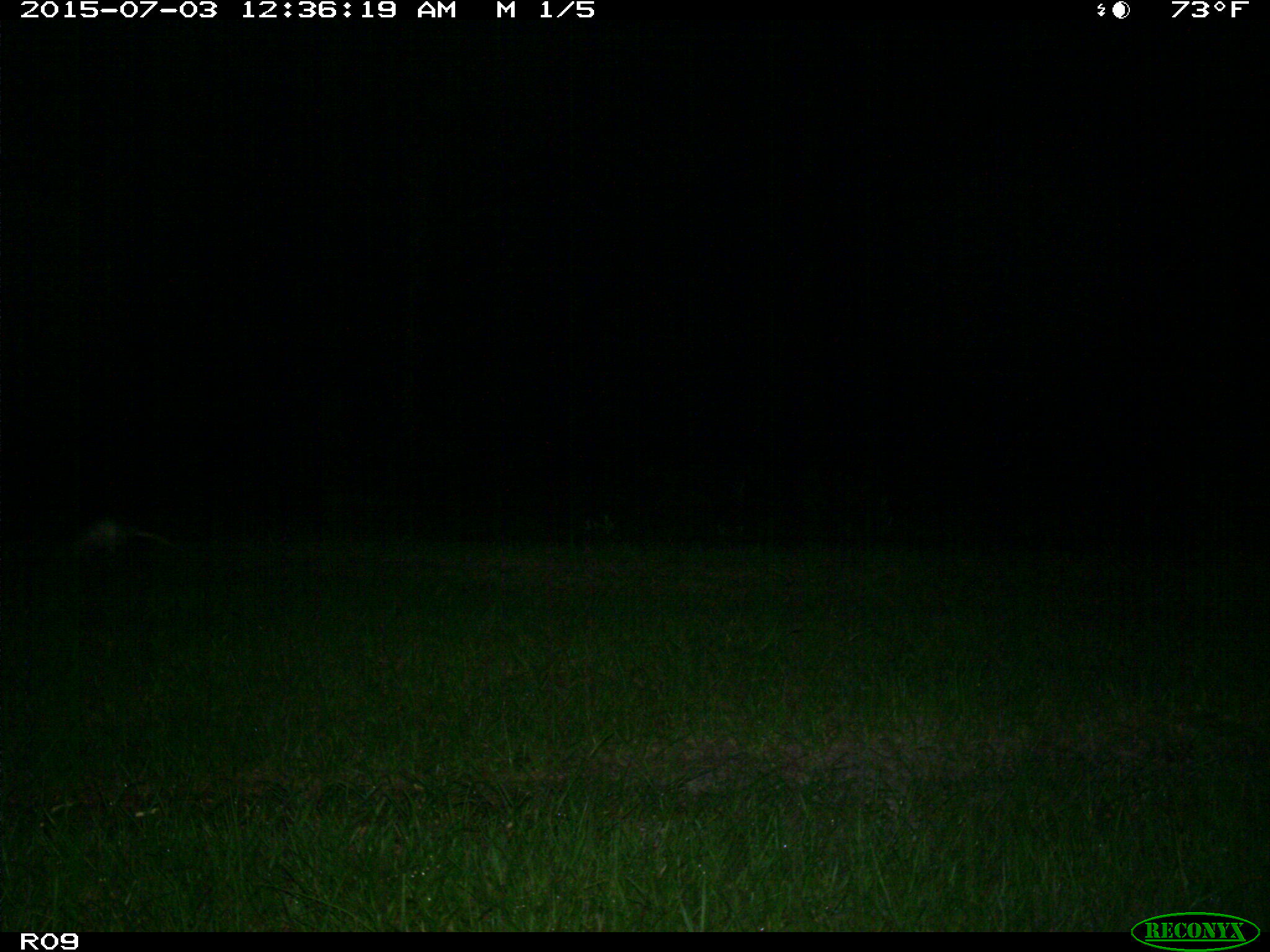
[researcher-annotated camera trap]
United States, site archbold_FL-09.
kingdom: Animalia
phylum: Chordata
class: Mammalia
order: Cingulata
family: Dasypodidae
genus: Dasypus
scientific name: Dasypus novemcinctus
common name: nine-banded armadillo